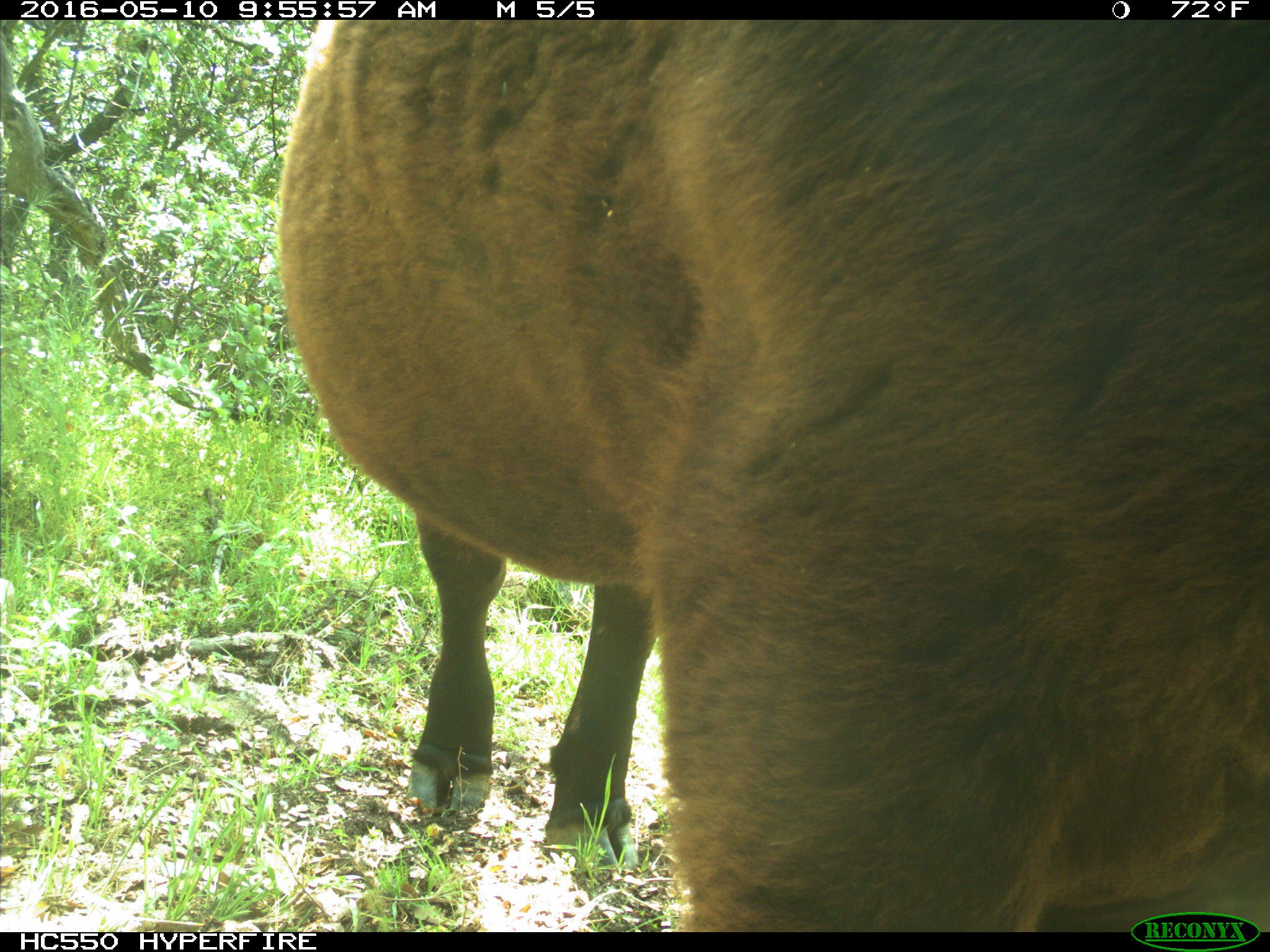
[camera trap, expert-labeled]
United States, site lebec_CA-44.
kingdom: Animalia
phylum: Chordata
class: Mammalia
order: Artiodactyla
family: Bovidae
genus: Bos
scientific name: Bos taurus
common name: domestic cow